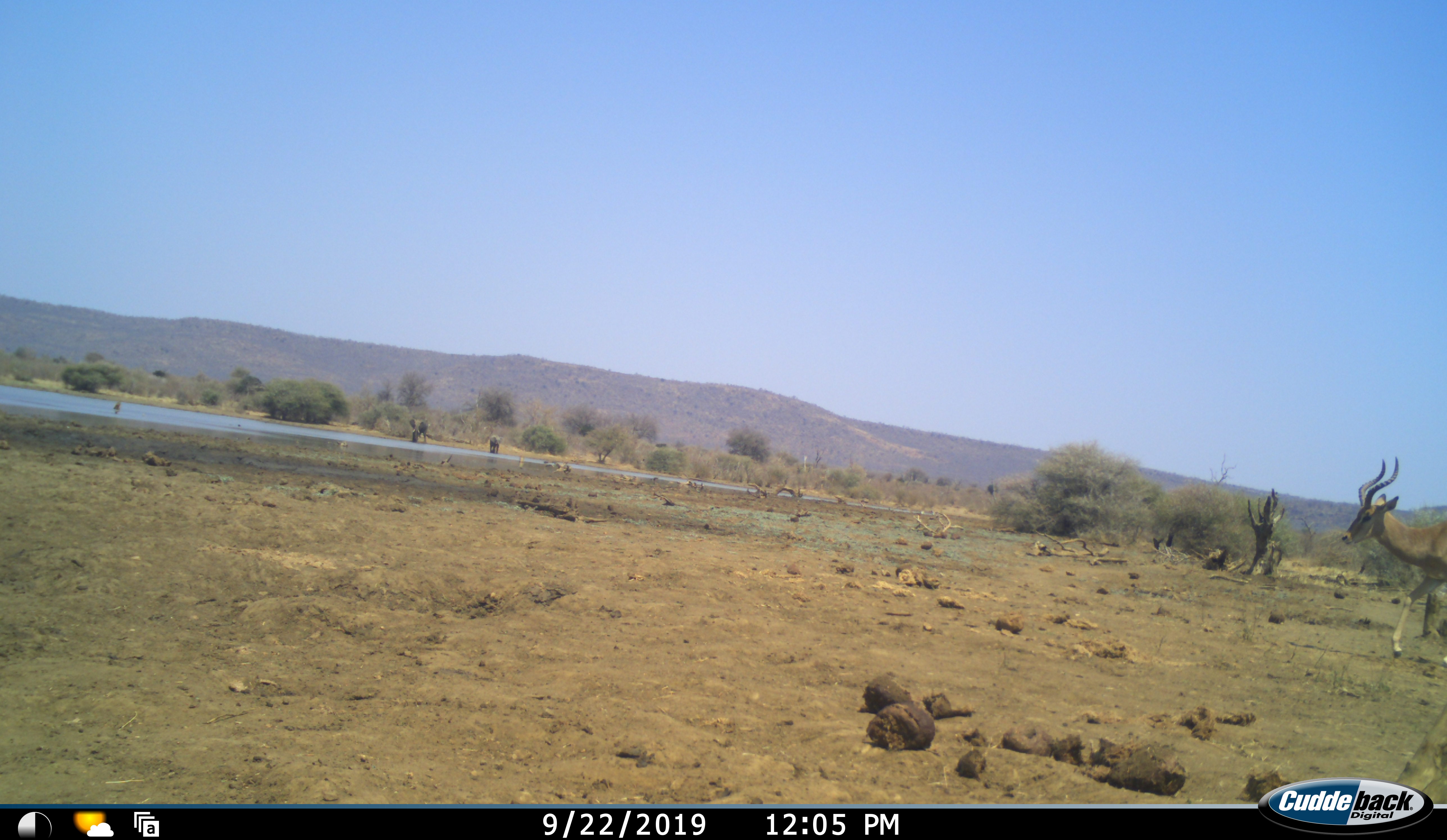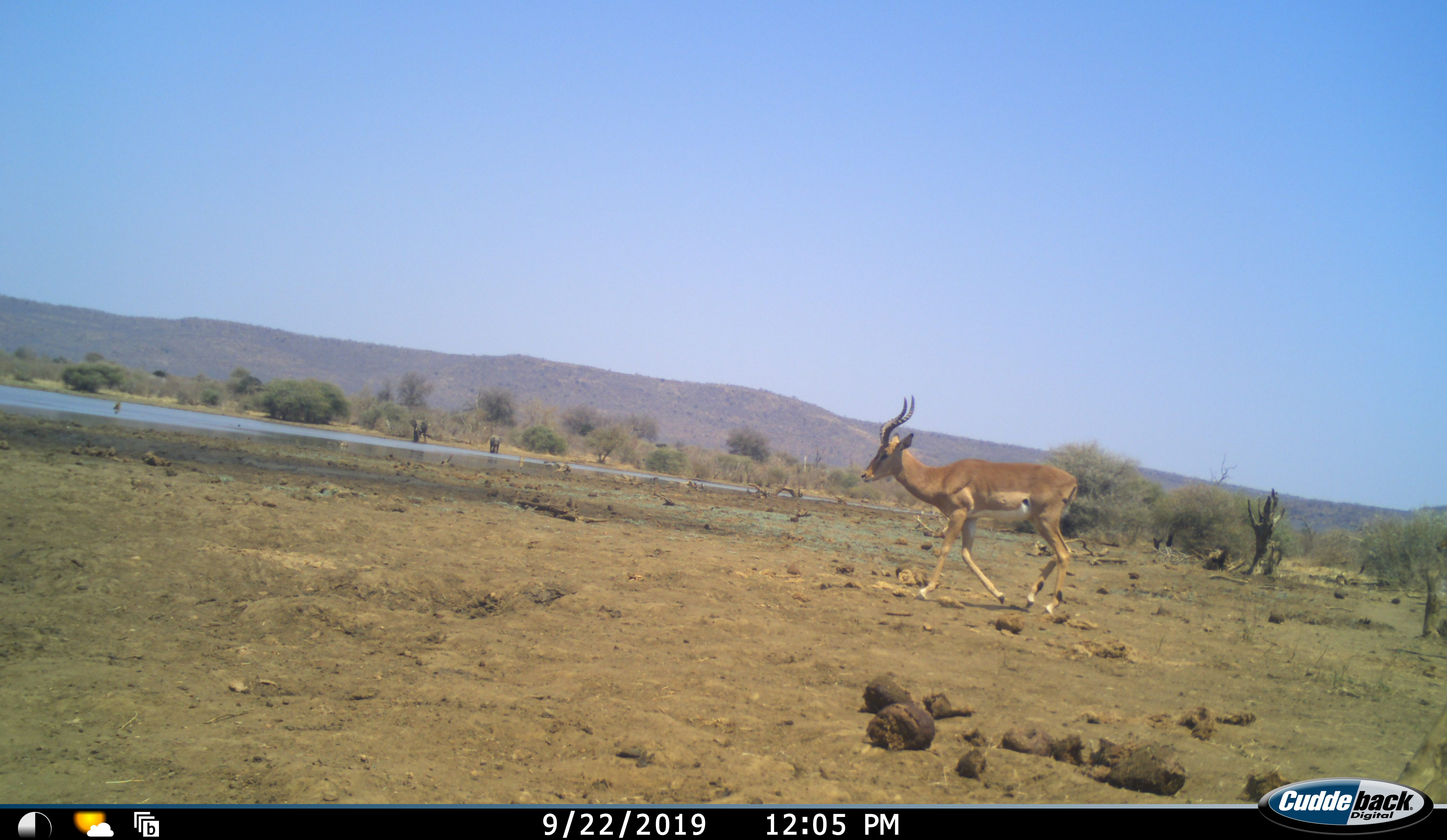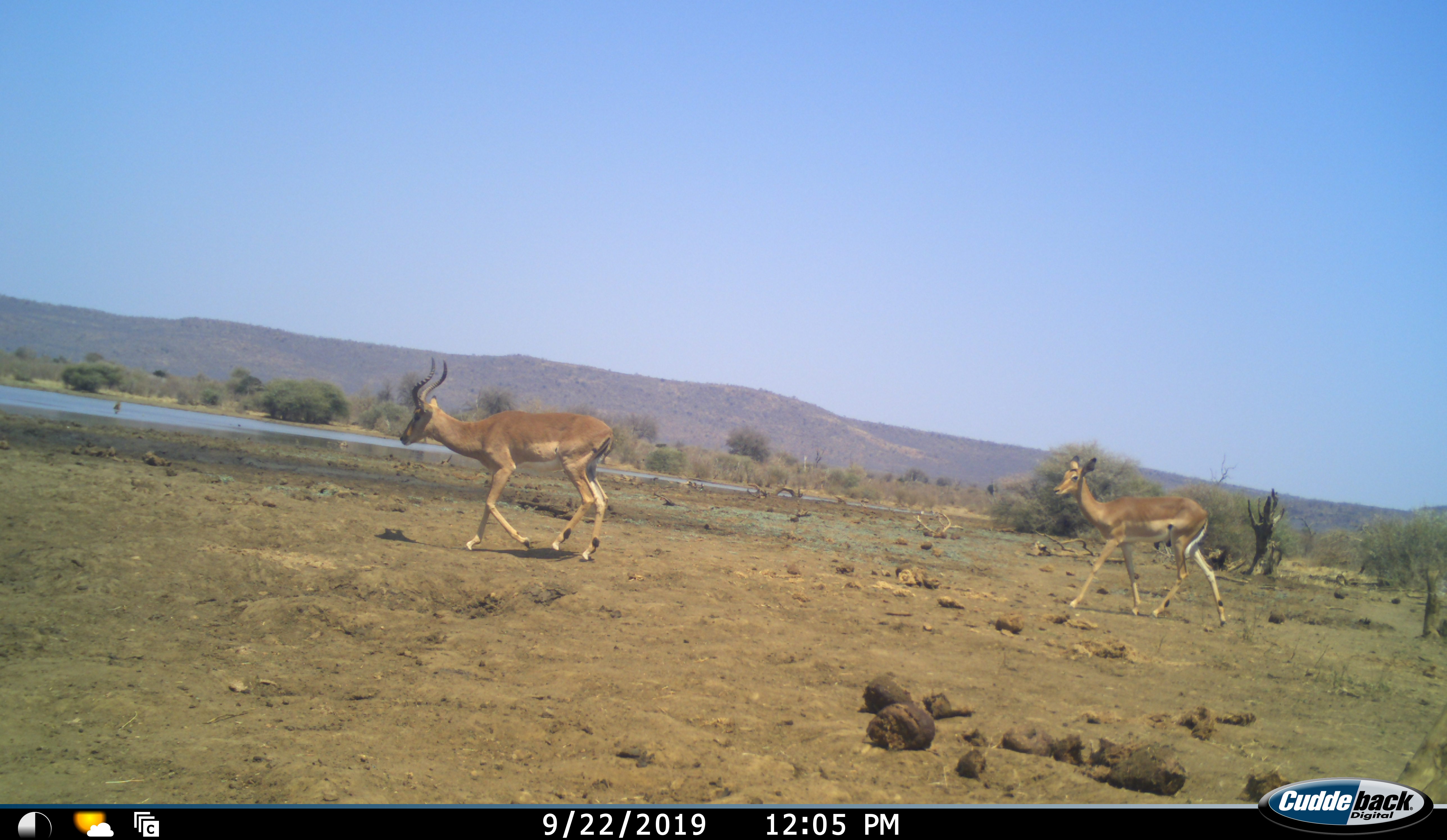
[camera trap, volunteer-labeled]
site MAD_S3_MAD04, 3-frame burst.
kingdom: Animalia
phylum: Chordata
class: Mammalia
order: Artiodactyla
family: Bovidae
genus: Aepyceros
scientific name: Aepyceros melampus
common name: impala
Impala (Aepyceros melampus), count 2. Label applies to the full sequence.